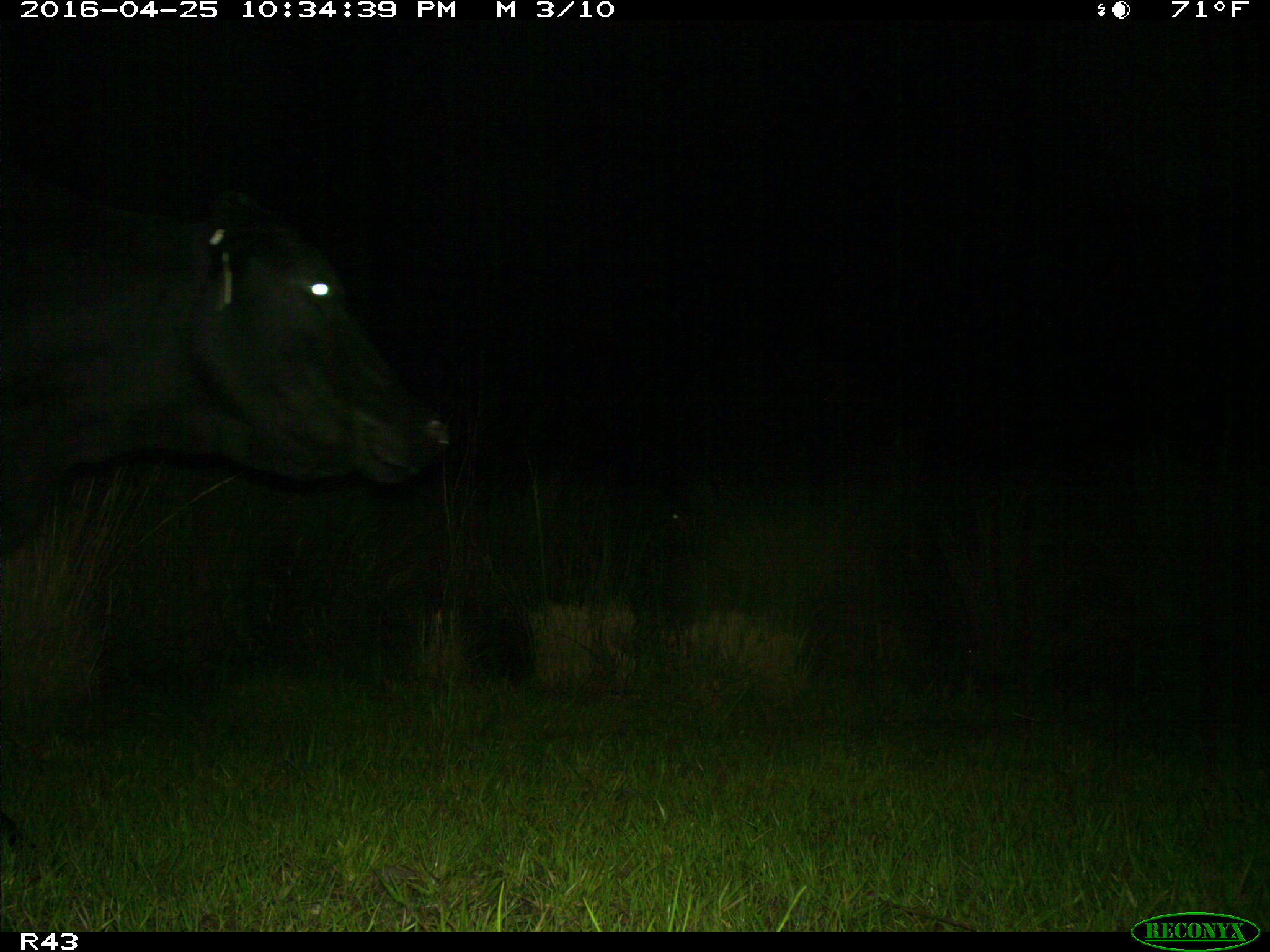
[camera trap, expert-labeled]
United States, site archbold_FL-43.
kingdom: Animalia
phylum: Chordata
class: Mammalia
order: Artiodactyla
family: Bovidae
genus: Bos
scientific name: Bos taurus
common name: domestic cow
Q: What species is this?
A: Bos taurus (domestic cow).